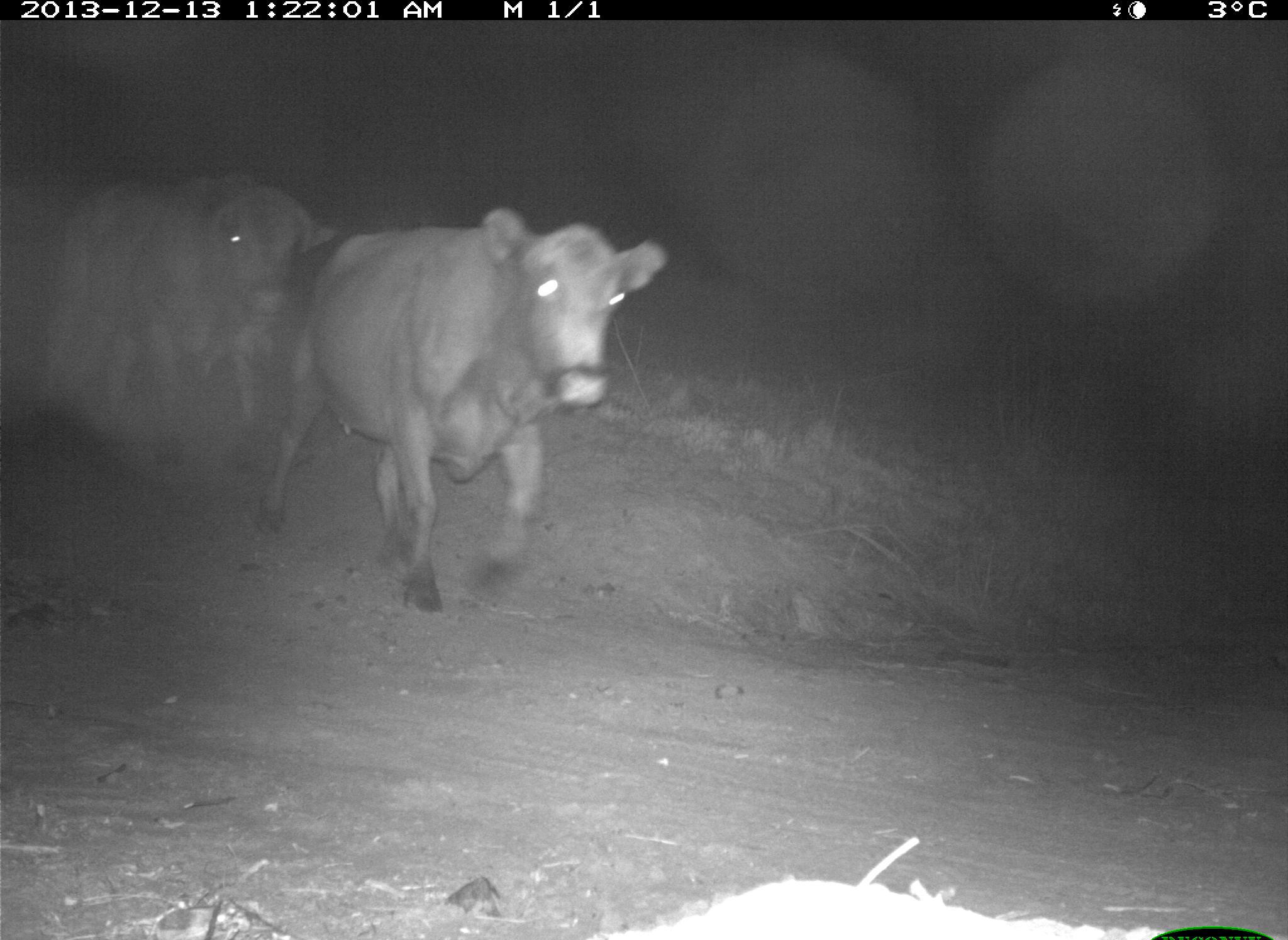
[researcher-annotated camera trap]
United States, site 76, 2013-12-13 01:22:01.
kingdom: Animalia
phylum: Chordata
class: Mammalia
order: Artiodactyla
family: Bovidae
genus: Bos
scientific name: Bos taurus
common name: cow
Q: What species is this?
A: Cow (Bos taurus).